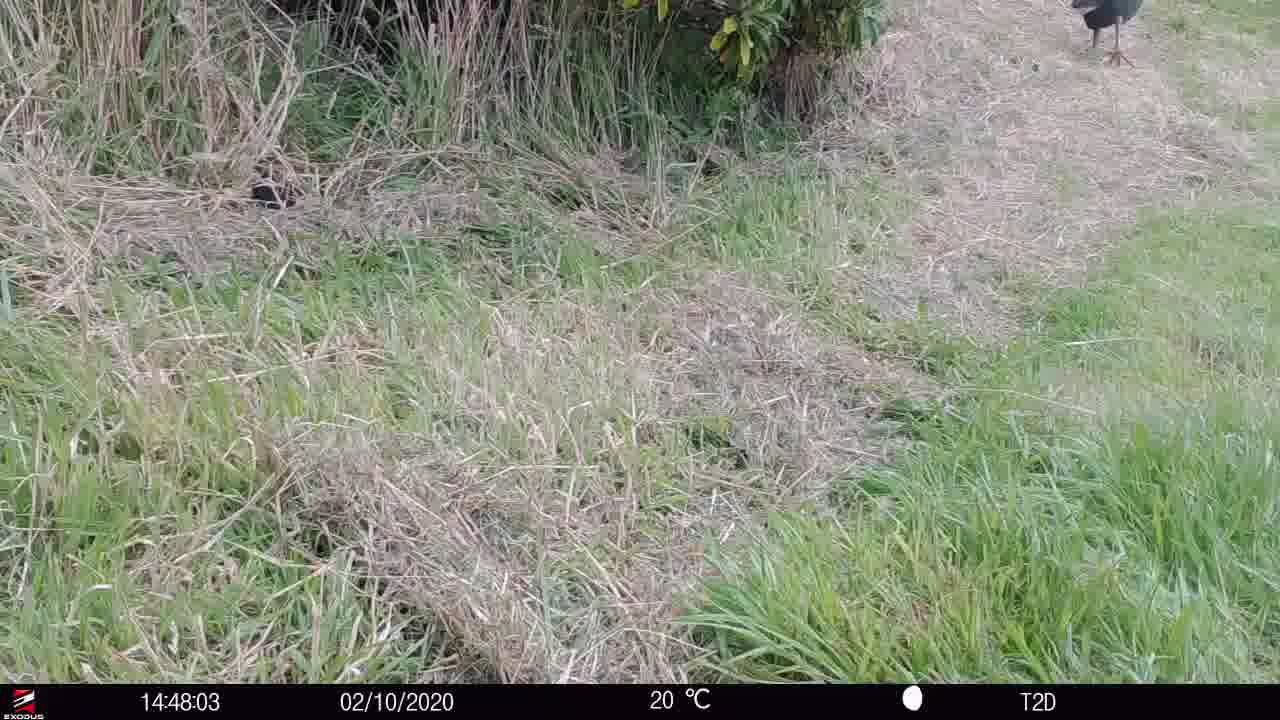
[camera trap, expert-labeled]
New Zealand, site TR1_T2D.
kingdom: Animalia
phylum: Chordata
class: Aves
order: Gruiformes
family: Rallidae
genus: Porphyrio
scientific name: Porphyrio mantelli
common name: takahe